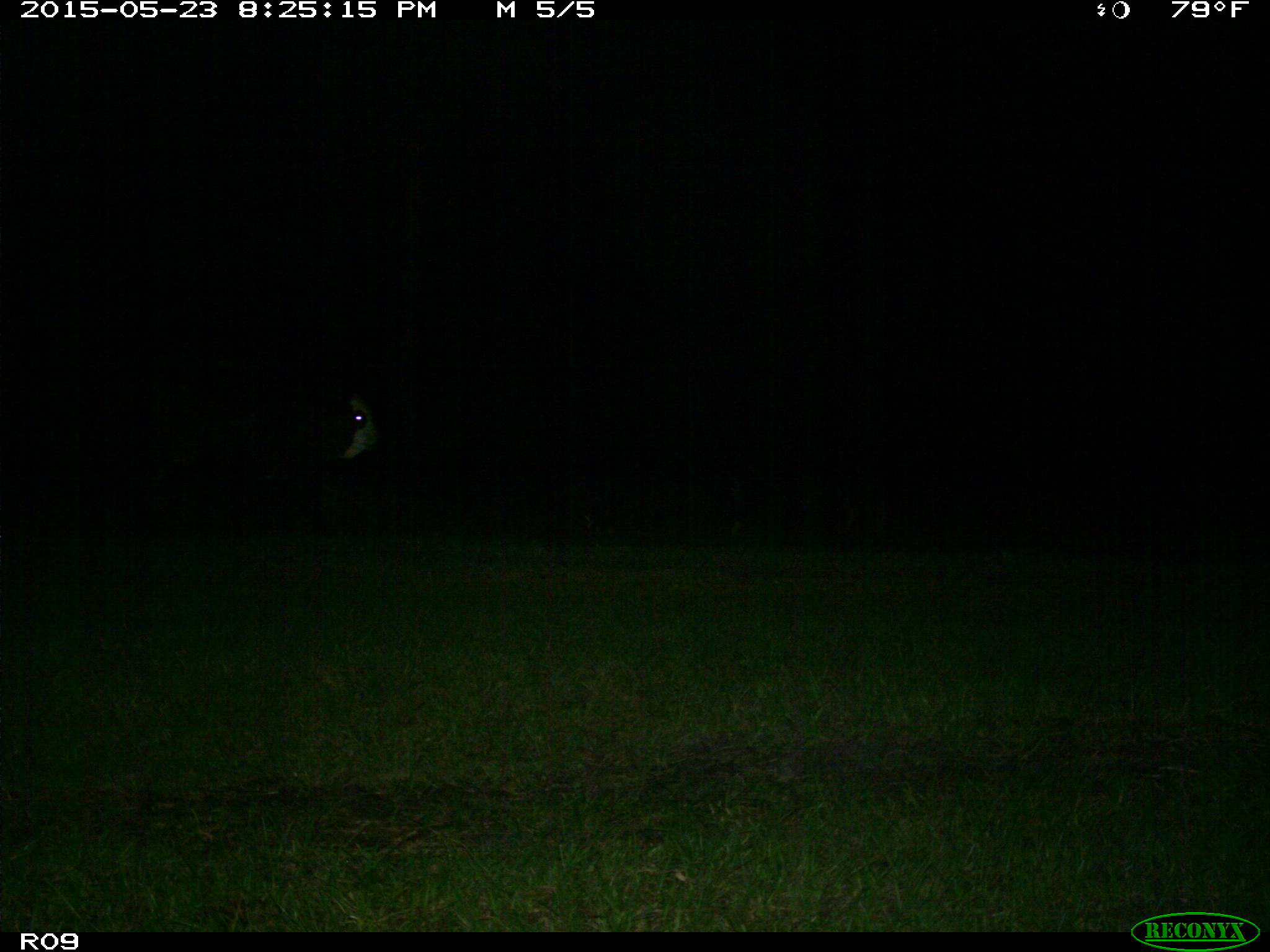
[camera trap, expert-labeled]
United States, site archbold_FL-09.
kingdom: Animalia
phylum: Chordata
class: Mammalia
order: Artiodactyla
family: Bovidae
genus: Bos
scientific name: Bos taurus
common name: domestic cow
Bos taurus (domestic cow).